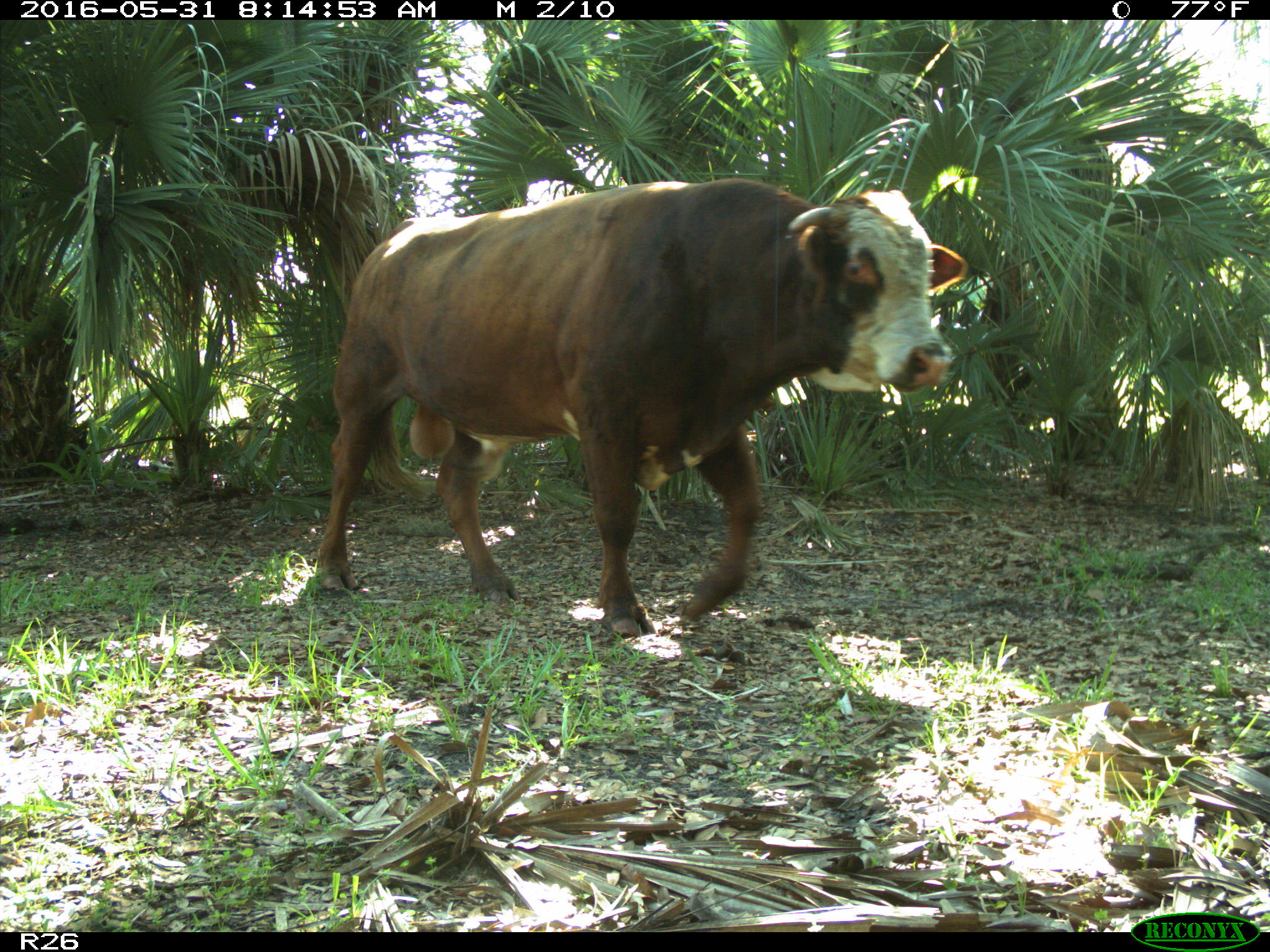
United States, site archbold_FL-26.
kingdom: Animalia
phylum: Chordata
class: Mammalia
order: Artiodactyla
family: Bovidae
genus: Bos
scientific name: Bos taurus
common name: domestic cow